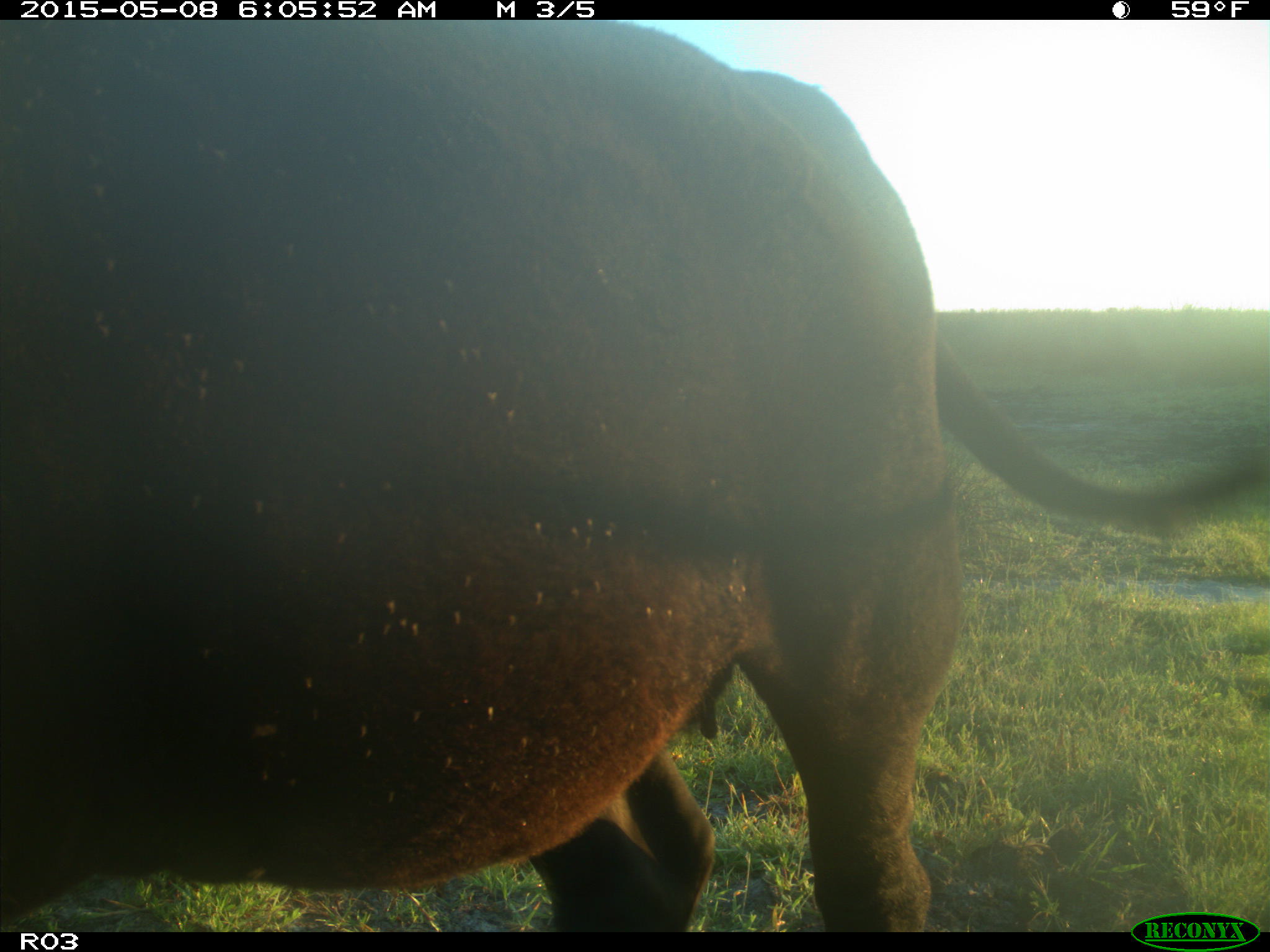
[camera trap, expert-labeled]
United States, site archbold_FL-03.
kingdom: Animalia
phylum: Chordata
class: Mammalia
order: Artiodactyla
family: Bovidae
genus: Bos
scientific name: Bos taurus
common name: domestic cow